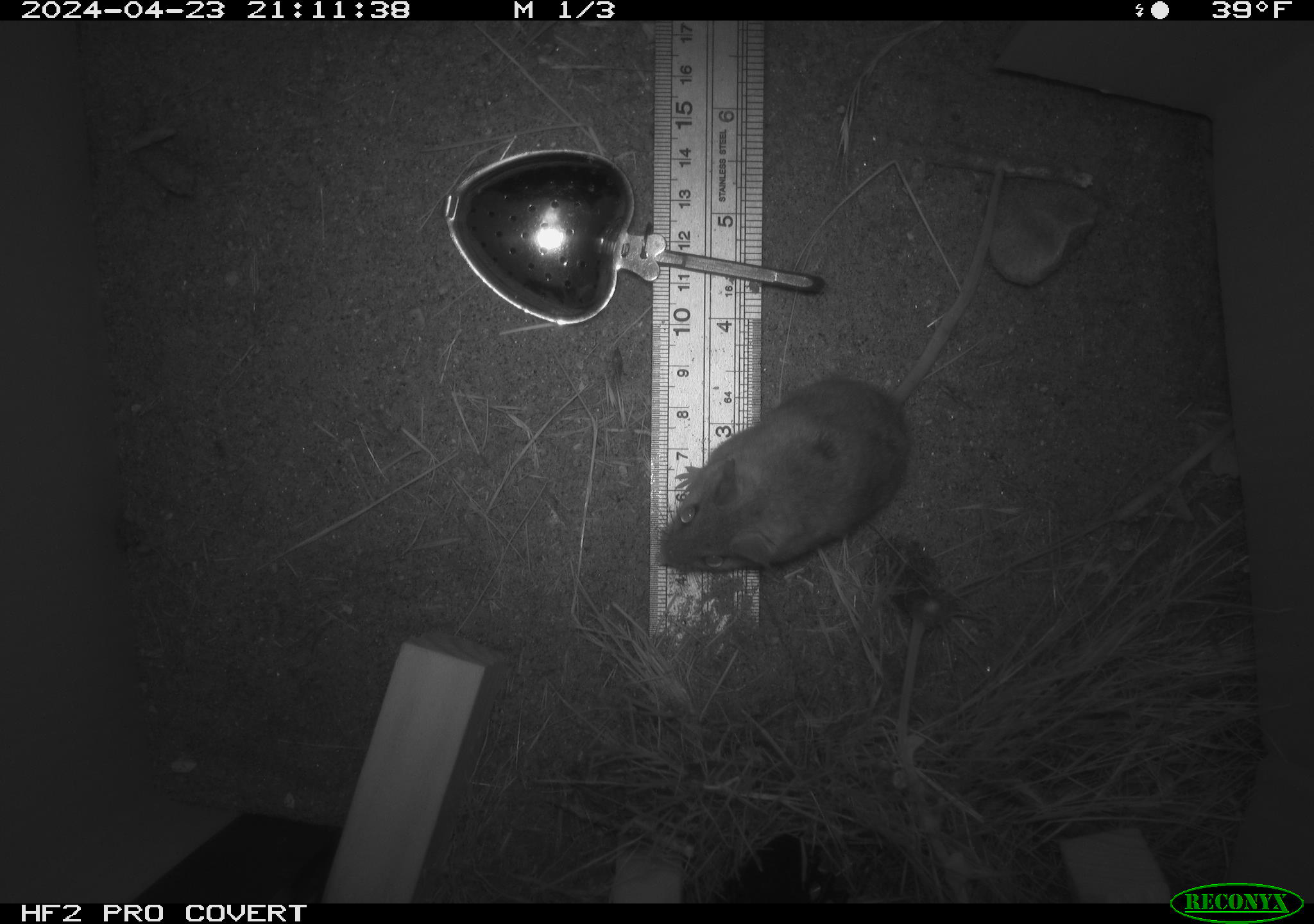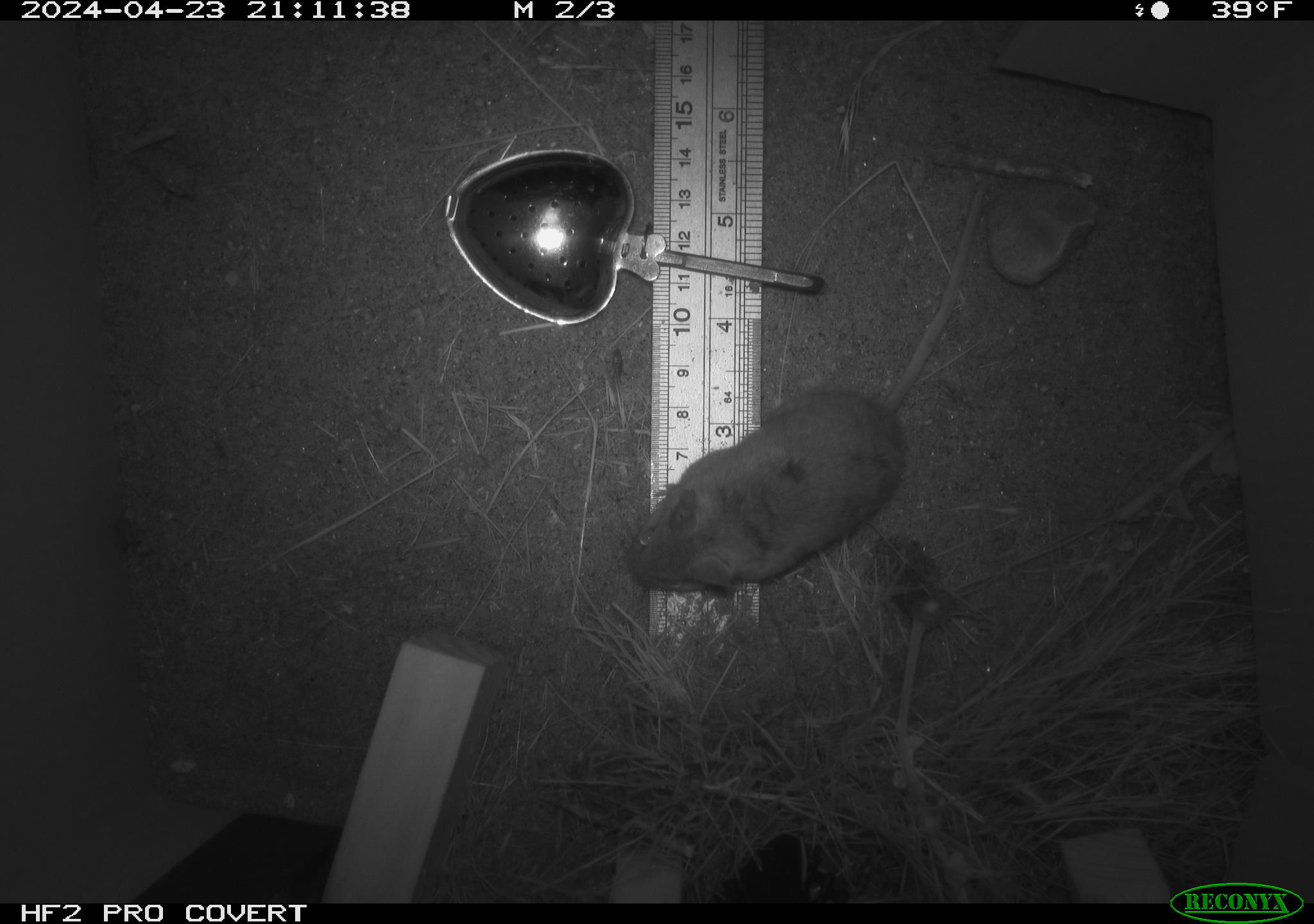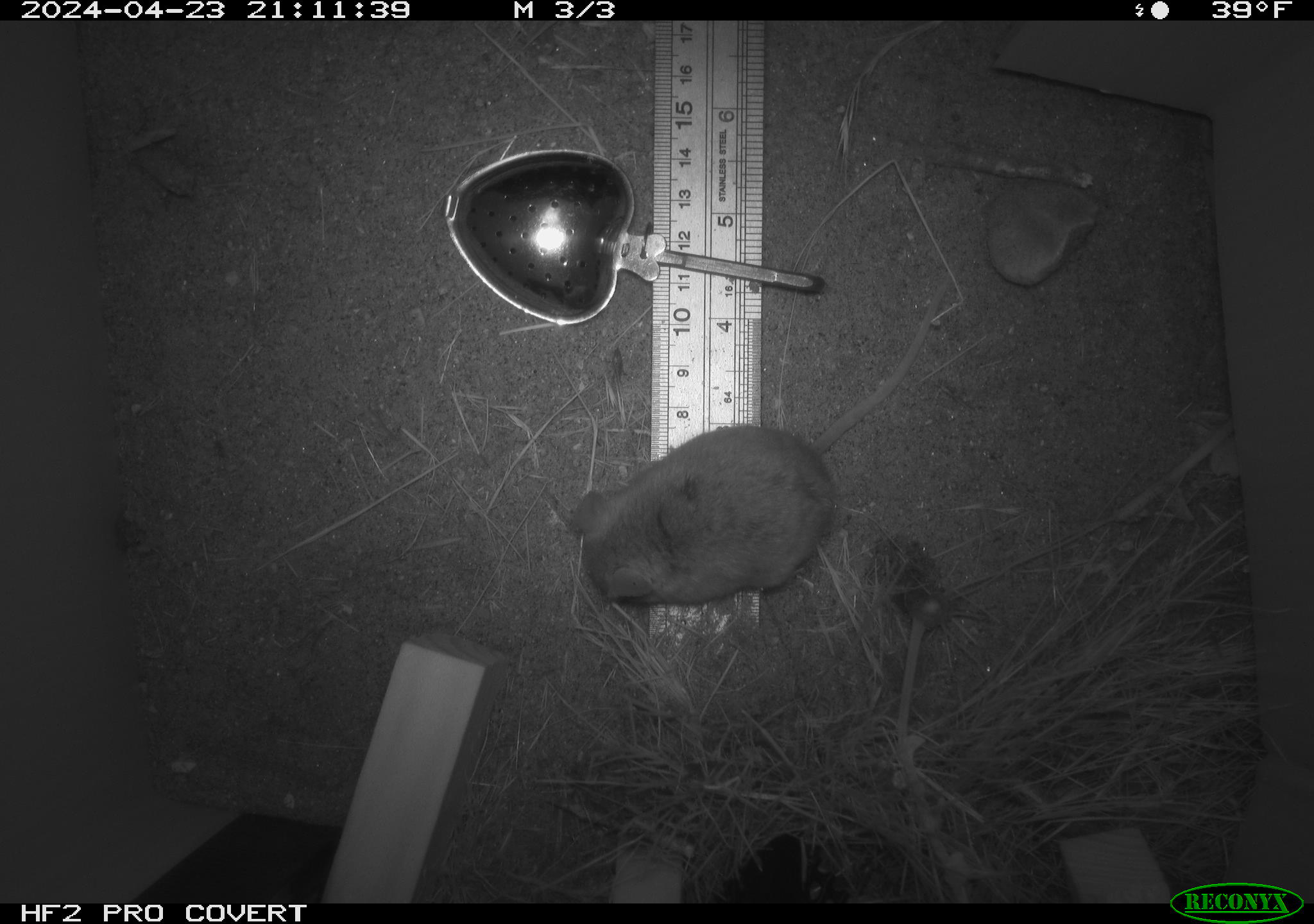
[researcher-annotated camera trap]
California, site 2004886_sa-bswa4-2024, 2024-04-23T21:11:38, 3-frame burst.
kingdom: Animalia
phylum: Chordata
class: Mammalia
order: Rodentia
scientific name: Rodentia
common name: mouse species